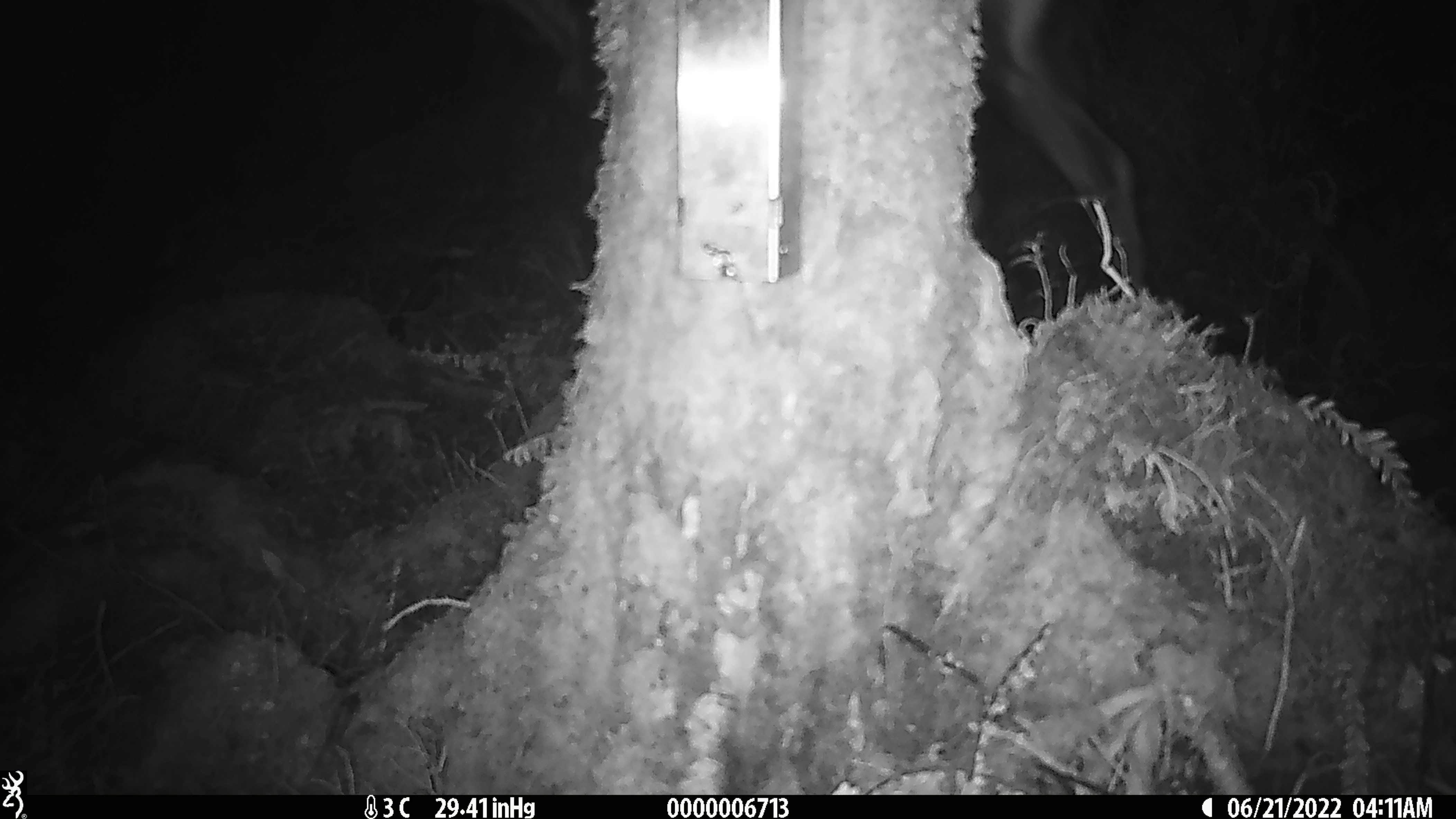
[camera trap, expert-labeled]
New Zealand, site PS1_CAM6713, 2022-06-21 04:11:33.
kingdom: Animalia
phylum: Chordata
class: Mammalia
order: Artiodactyla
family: Cervidae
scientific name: Cervidae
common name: deer